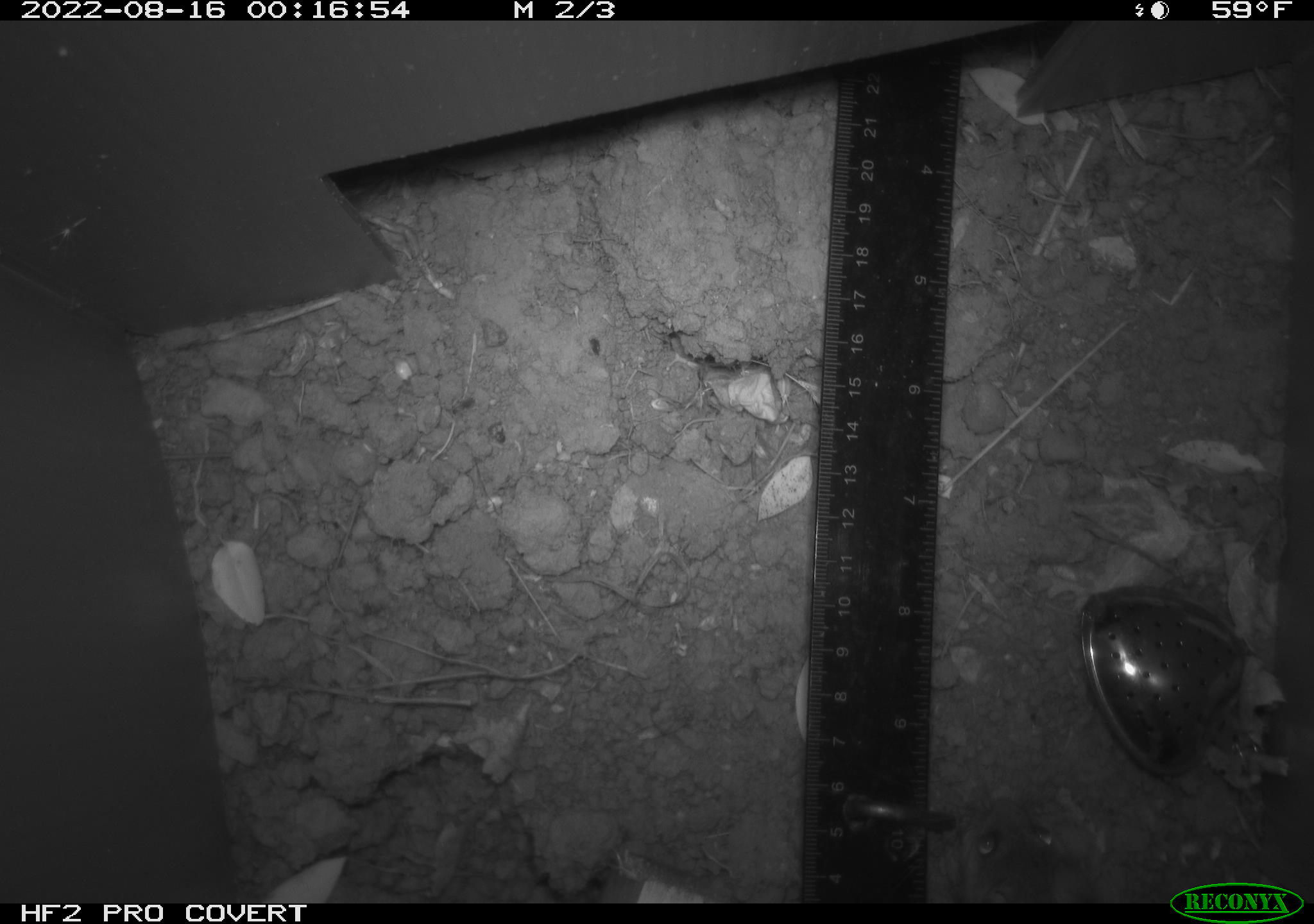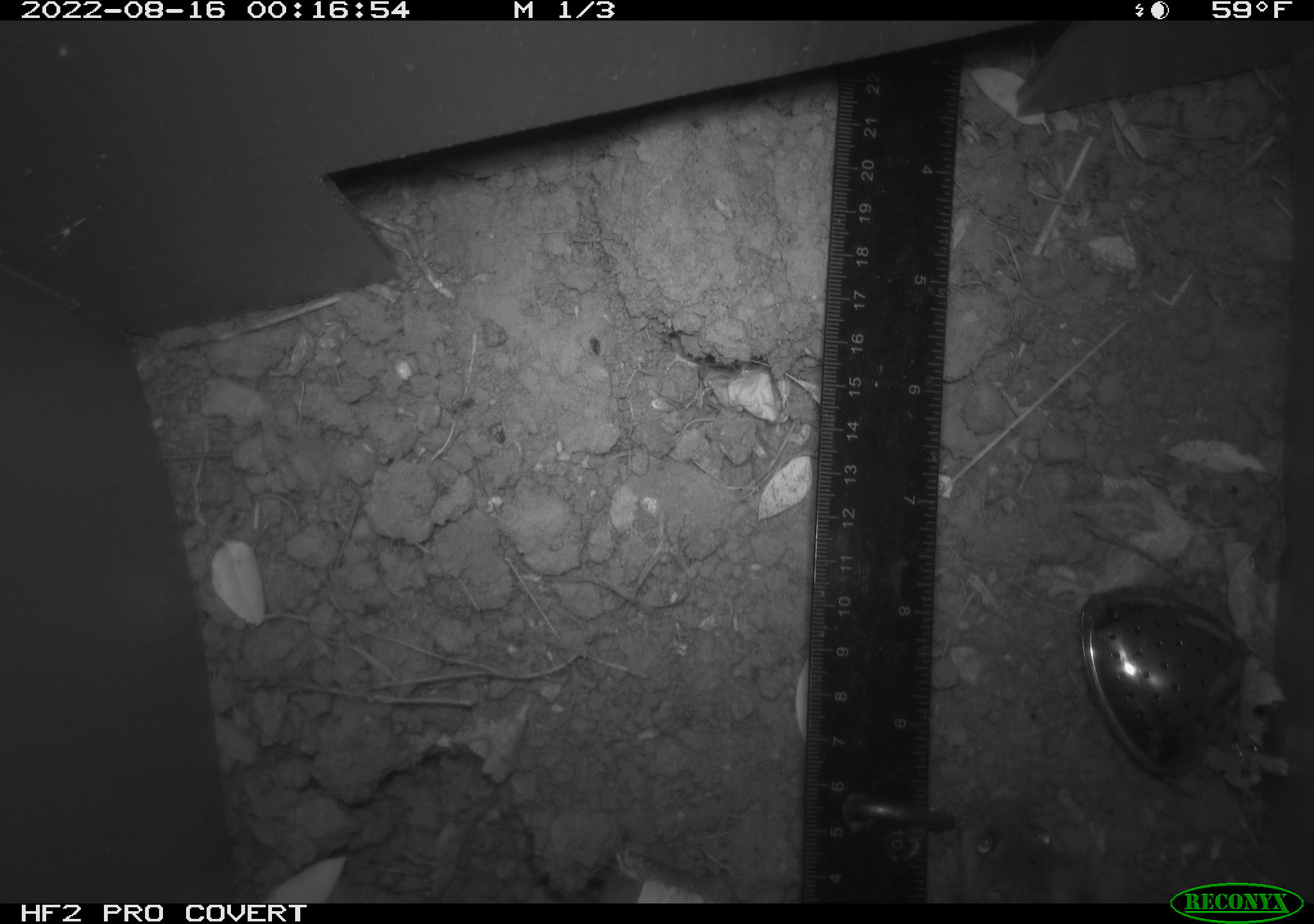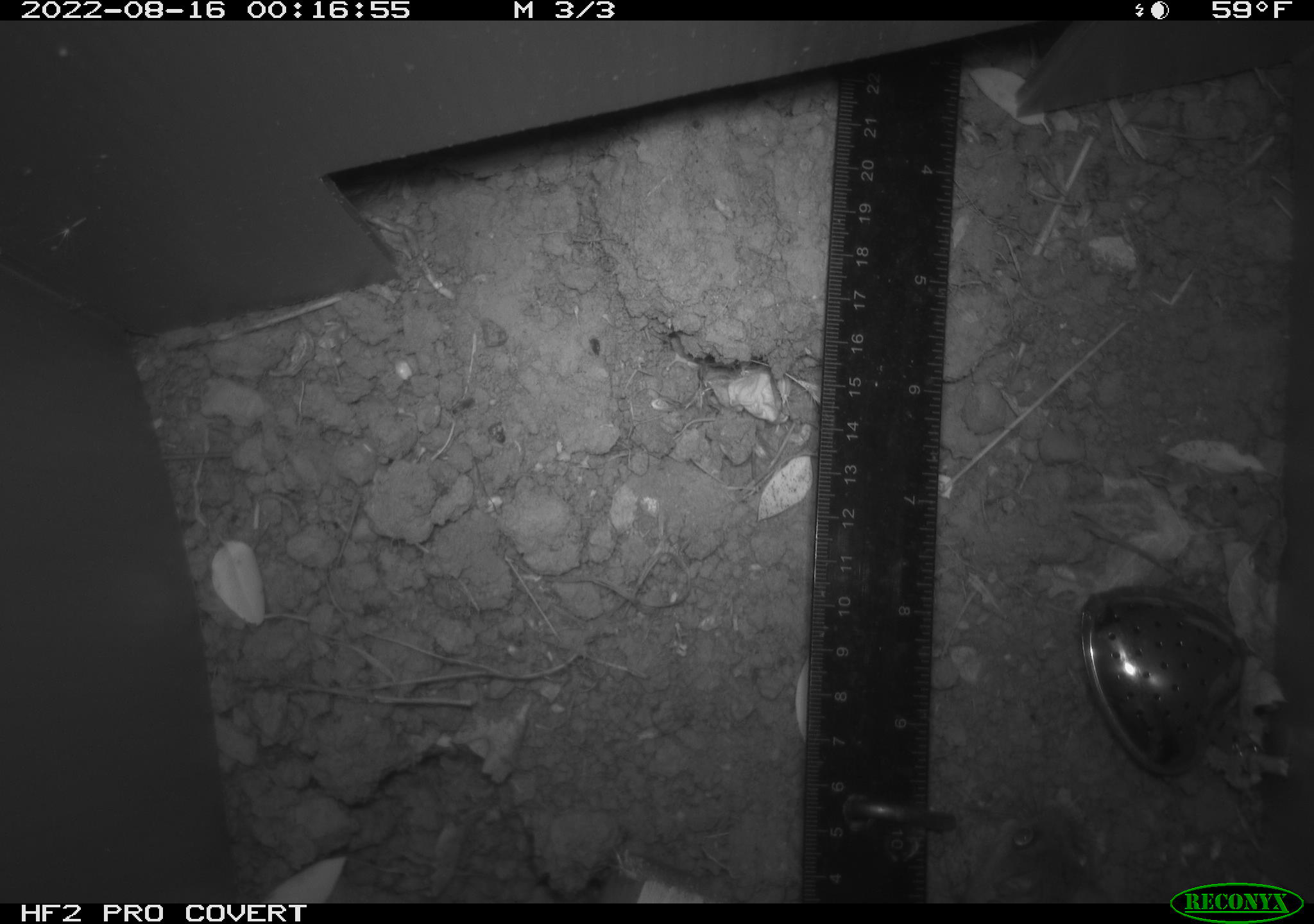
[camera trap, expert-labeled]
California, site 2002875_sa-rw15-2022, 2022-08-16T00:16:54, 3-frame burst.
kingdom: Animalia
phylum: Chordata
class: Mammalia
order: Rodentia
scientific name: Rodentia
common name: mouse species